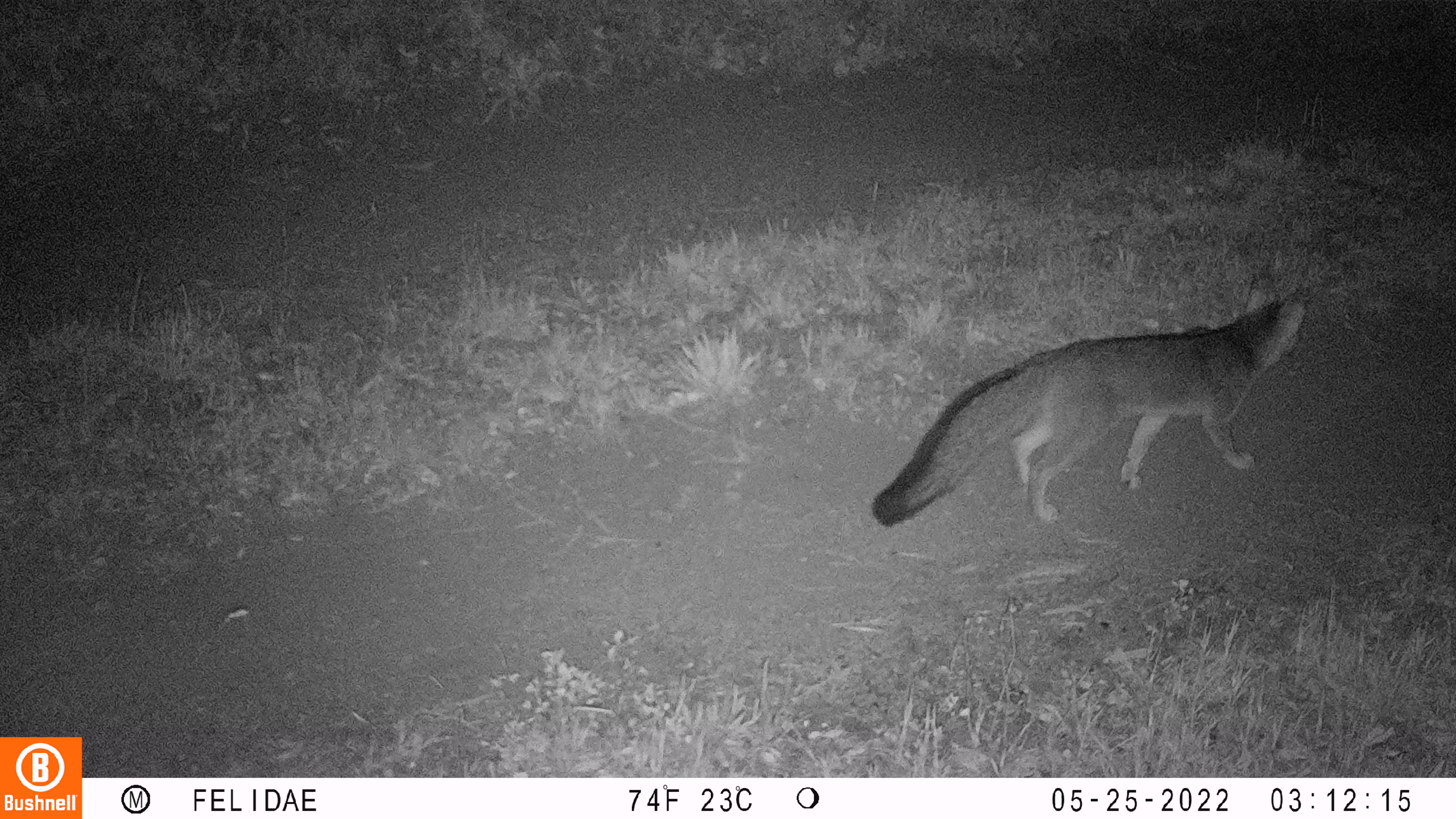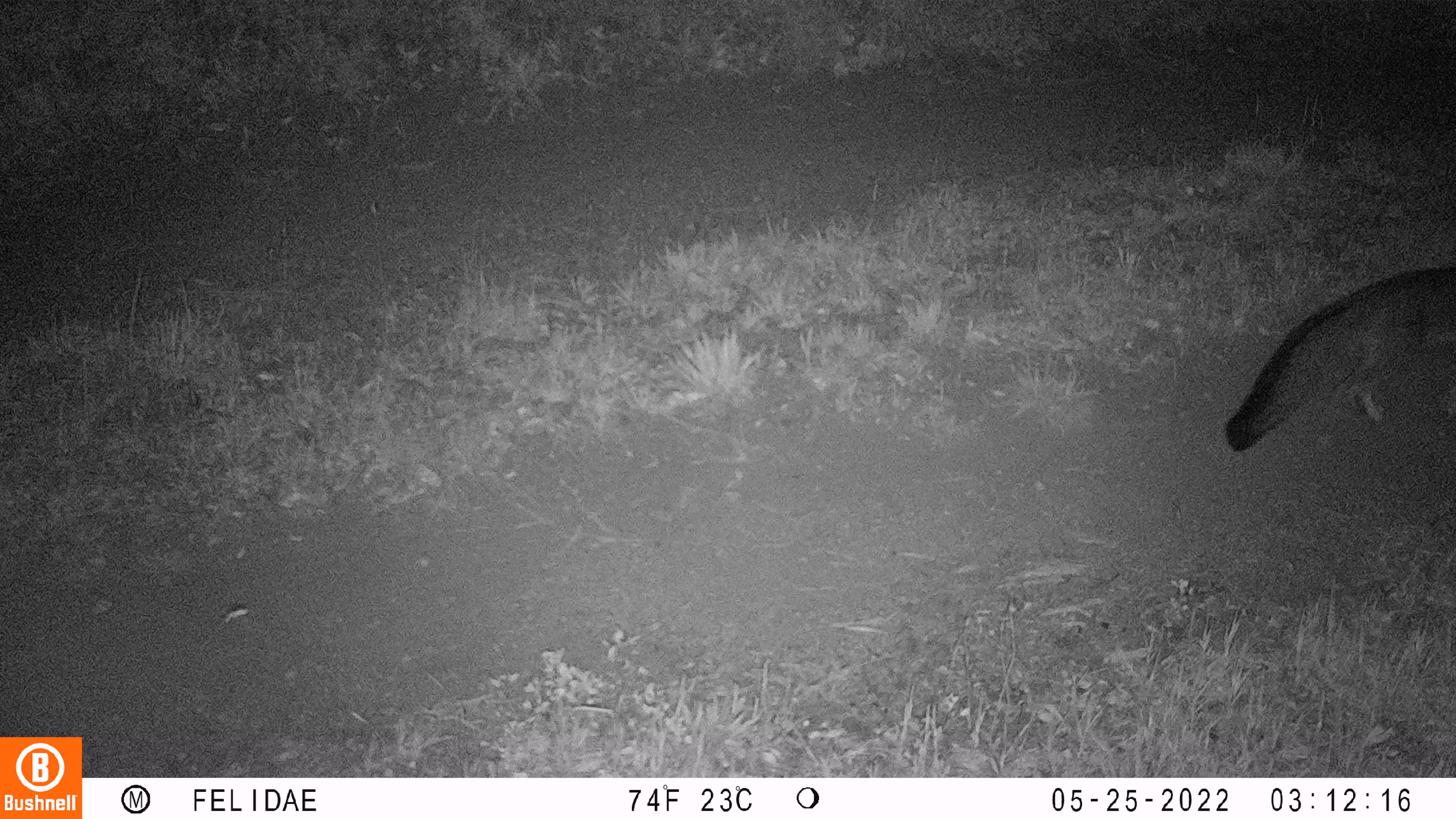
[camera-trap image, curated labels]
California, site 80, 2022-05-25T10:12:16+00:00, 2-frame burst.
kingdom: Animalia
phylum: Chordata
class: Mammalia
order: Carnivora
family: Canidae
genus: Urocyon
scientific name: Urocyon cinereoargenteus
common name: gray fox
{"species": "gray fox (Urocyon cinereoargenteus)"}